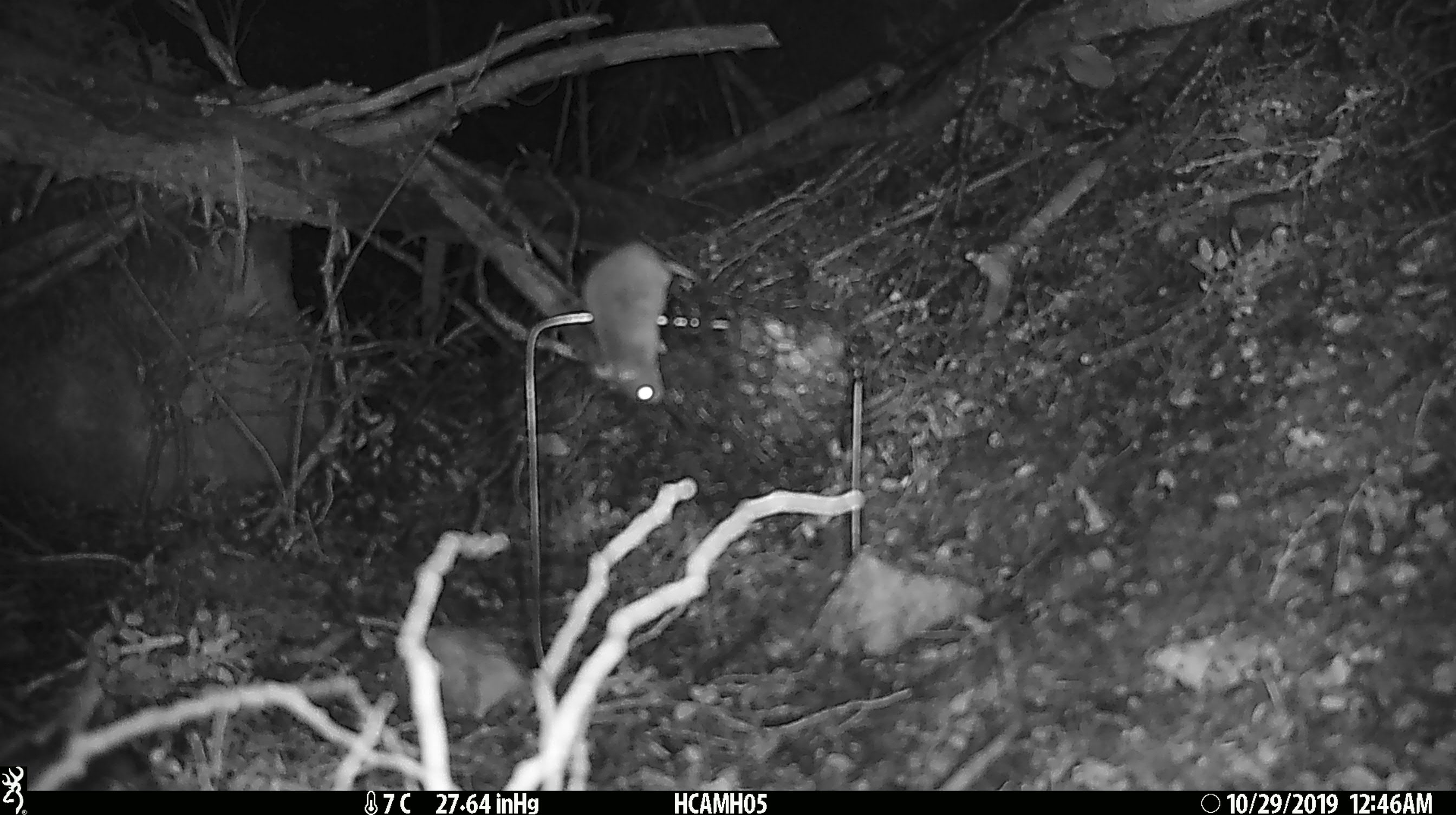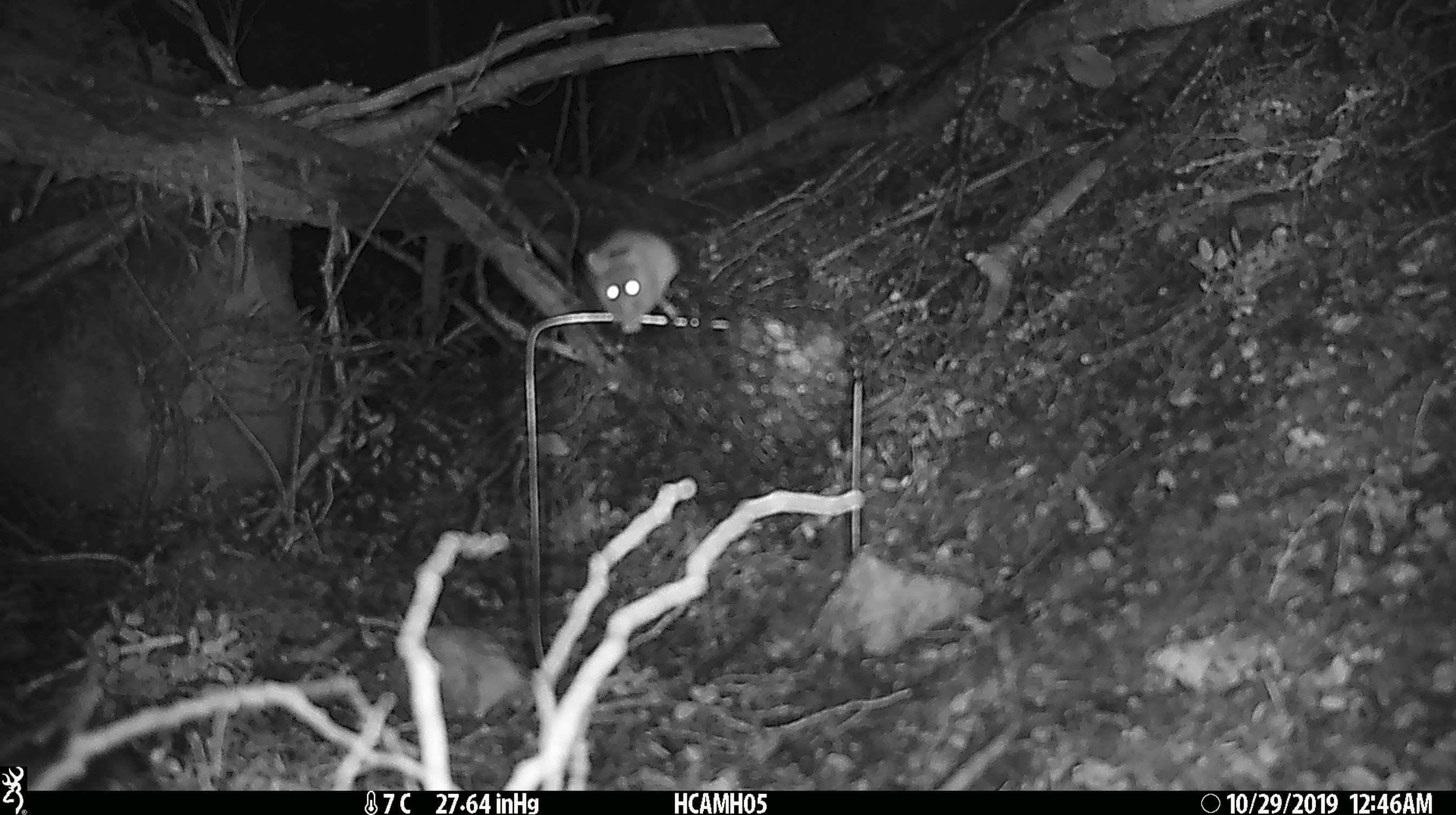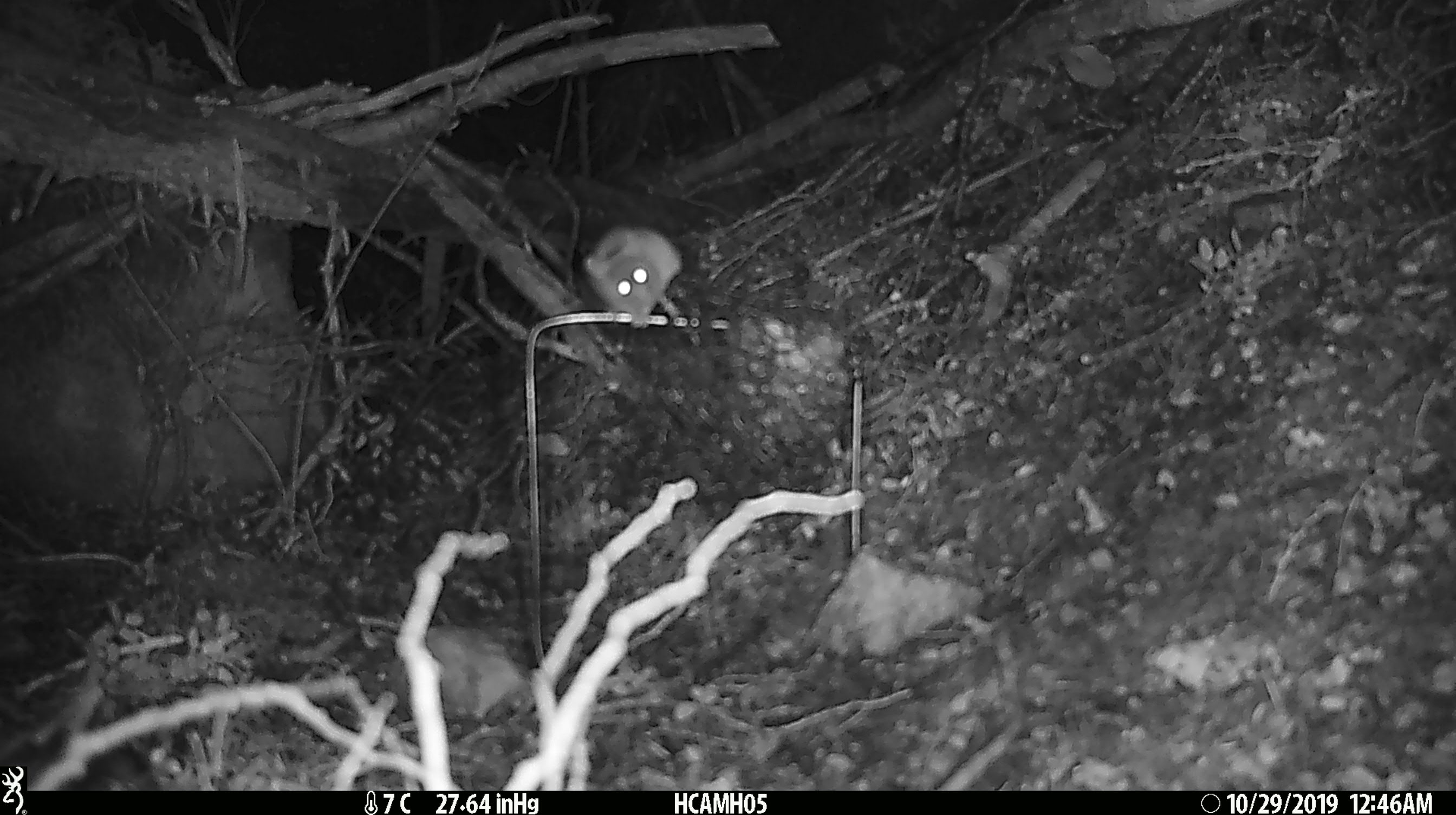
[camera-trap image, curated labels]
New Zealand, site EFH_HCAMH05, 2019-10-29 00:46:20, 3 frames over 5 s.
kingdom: Animalia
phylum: Chordata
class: Mammalia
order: Rodentia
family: Muridae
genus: Mus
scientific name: Mus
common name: mouse